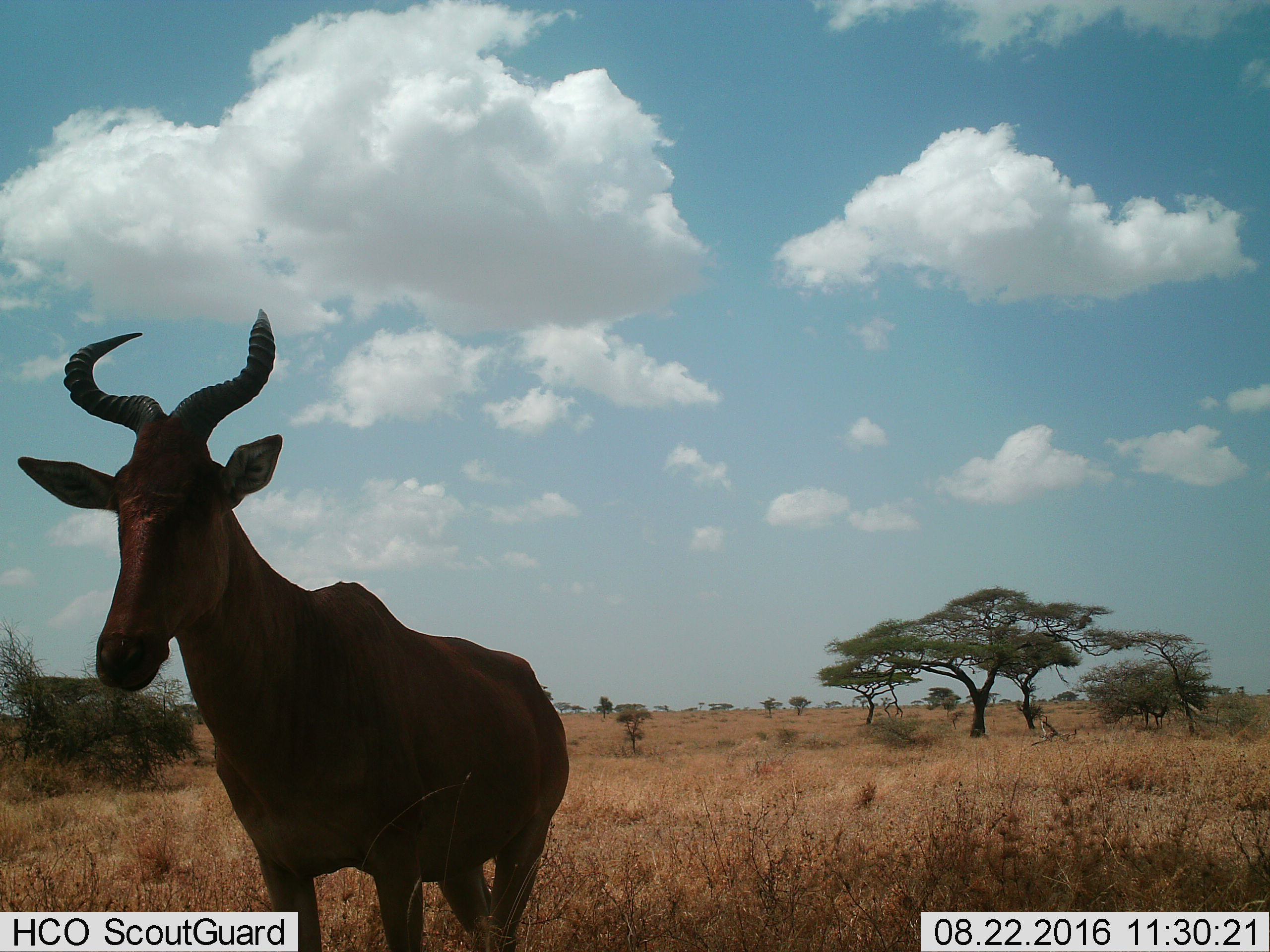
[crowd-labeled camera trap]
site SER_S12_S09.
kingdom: Animalia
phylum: Chordata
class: Mammalia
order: Artiodactyla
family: Bovidae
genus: Alcelaphus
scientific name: Alcelaphus buselaphus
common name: hartebeest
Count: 1.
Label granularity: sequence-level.